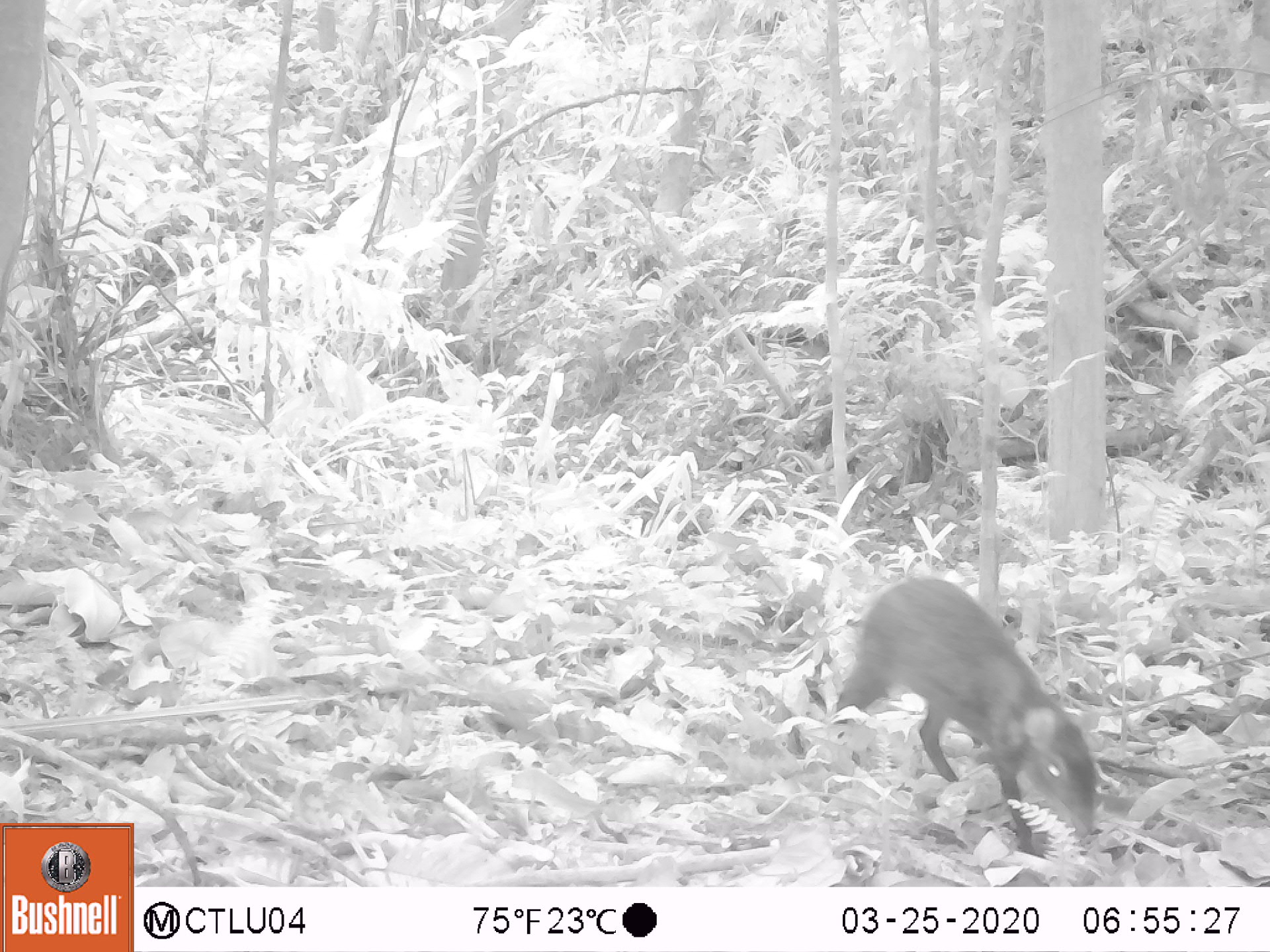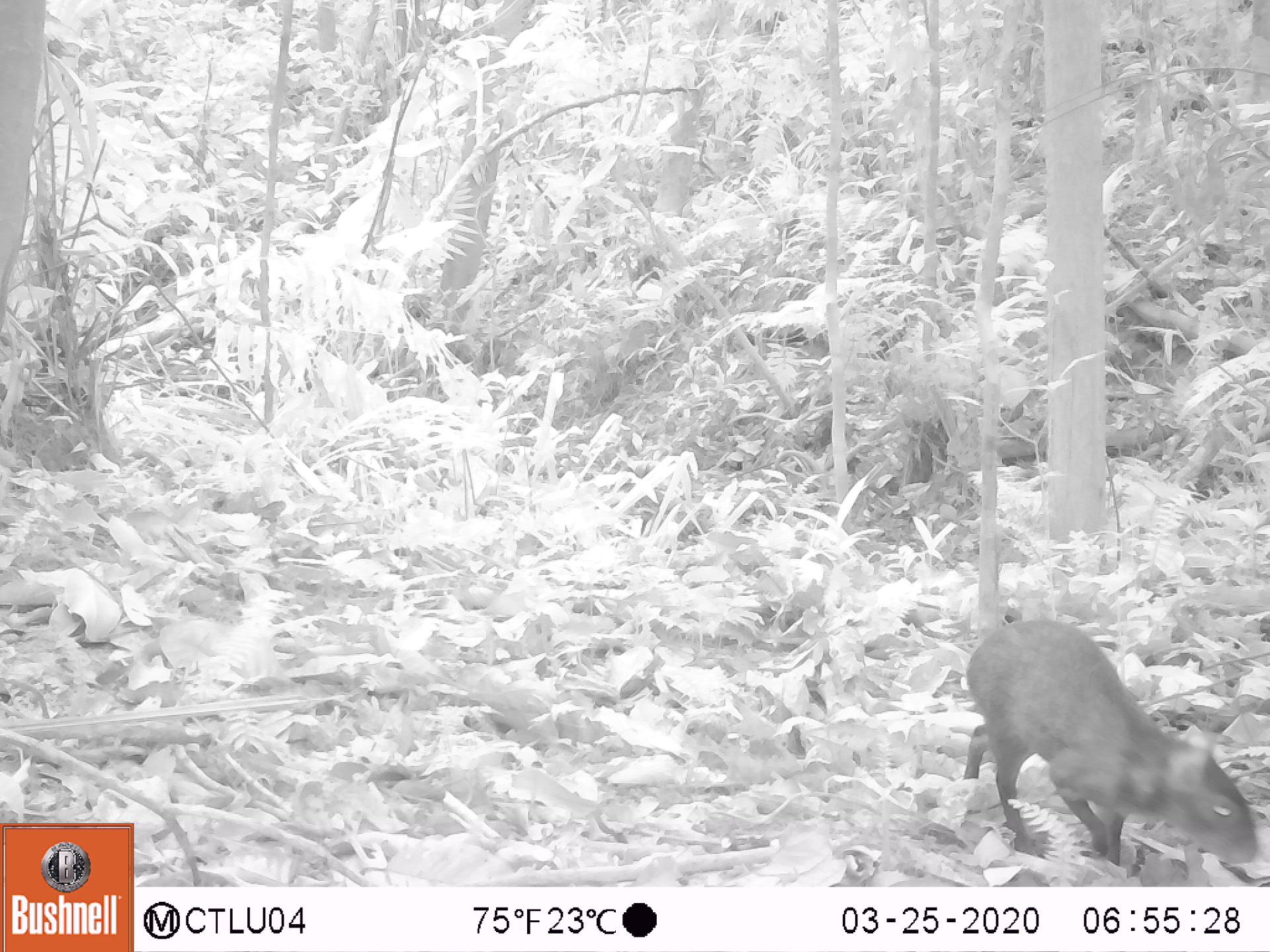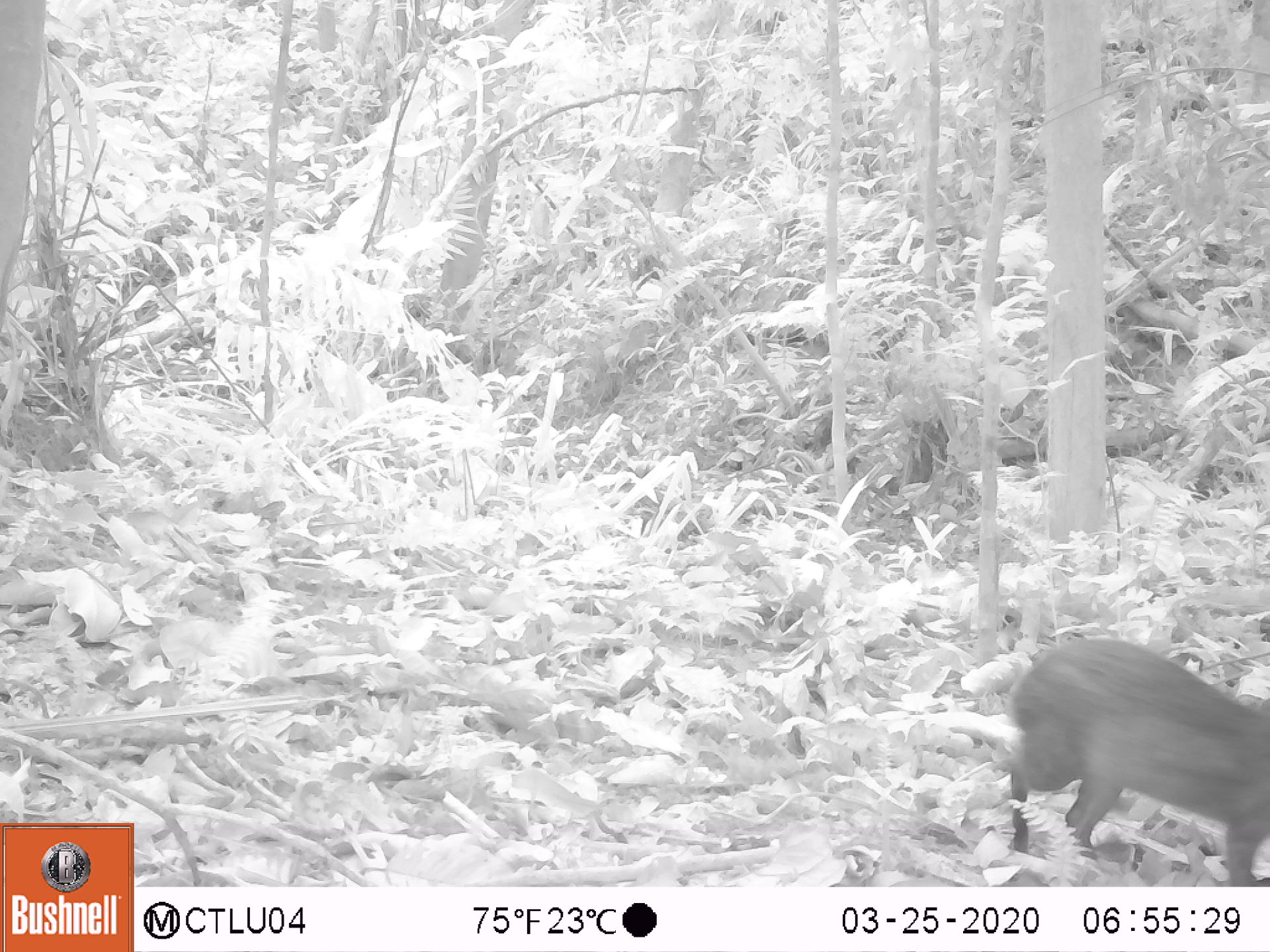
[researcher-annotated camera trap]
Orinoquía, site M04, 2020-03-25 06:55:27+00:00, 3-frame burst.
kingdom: Animalia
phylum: Chordata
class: Mammalia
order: Rodentia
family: Dasyproctidae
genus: Dasyprocta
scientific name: Dasyprocta fuliginosa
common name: black agouti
Black agouti (Dasyprocta fuliginosa).